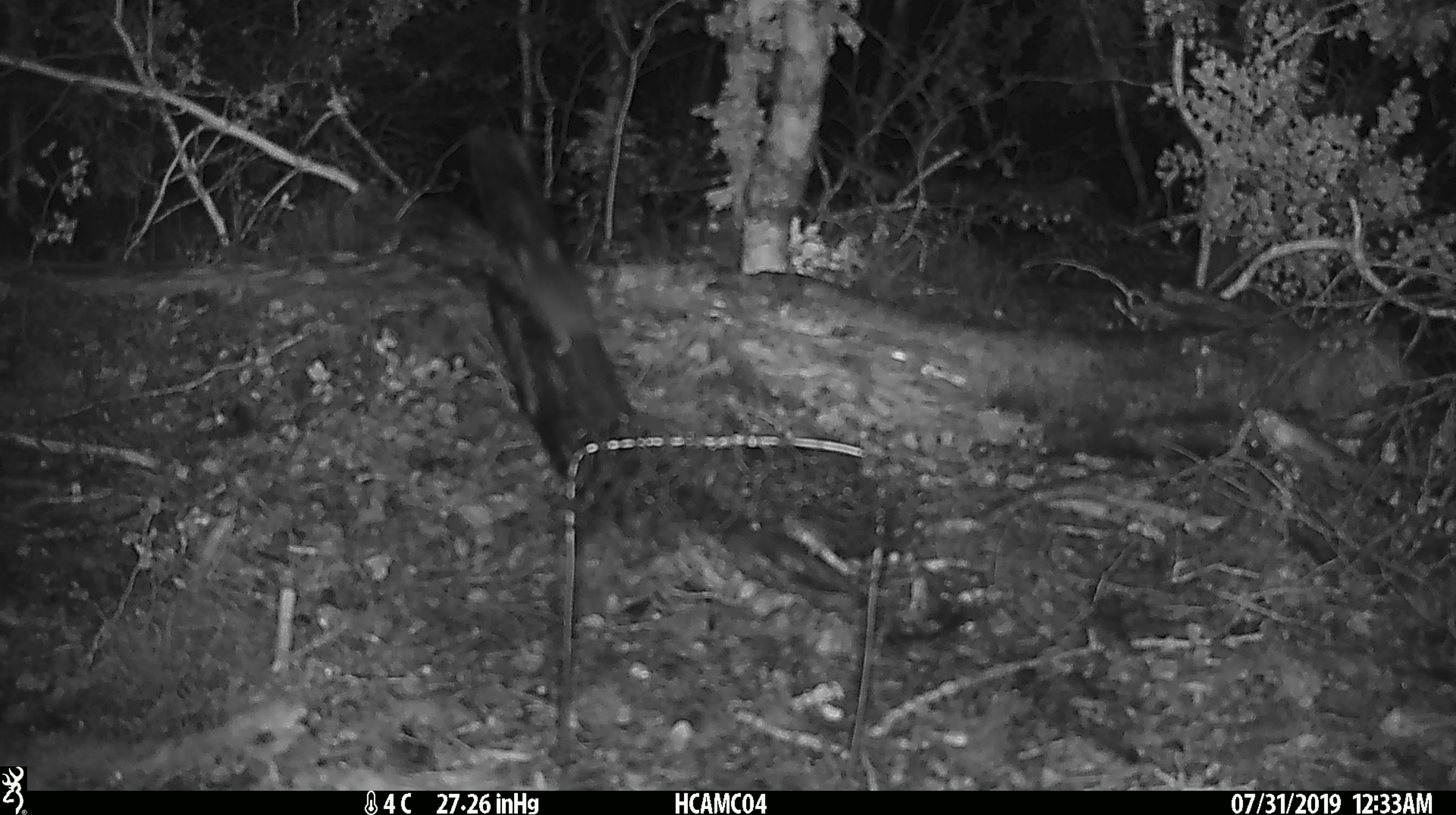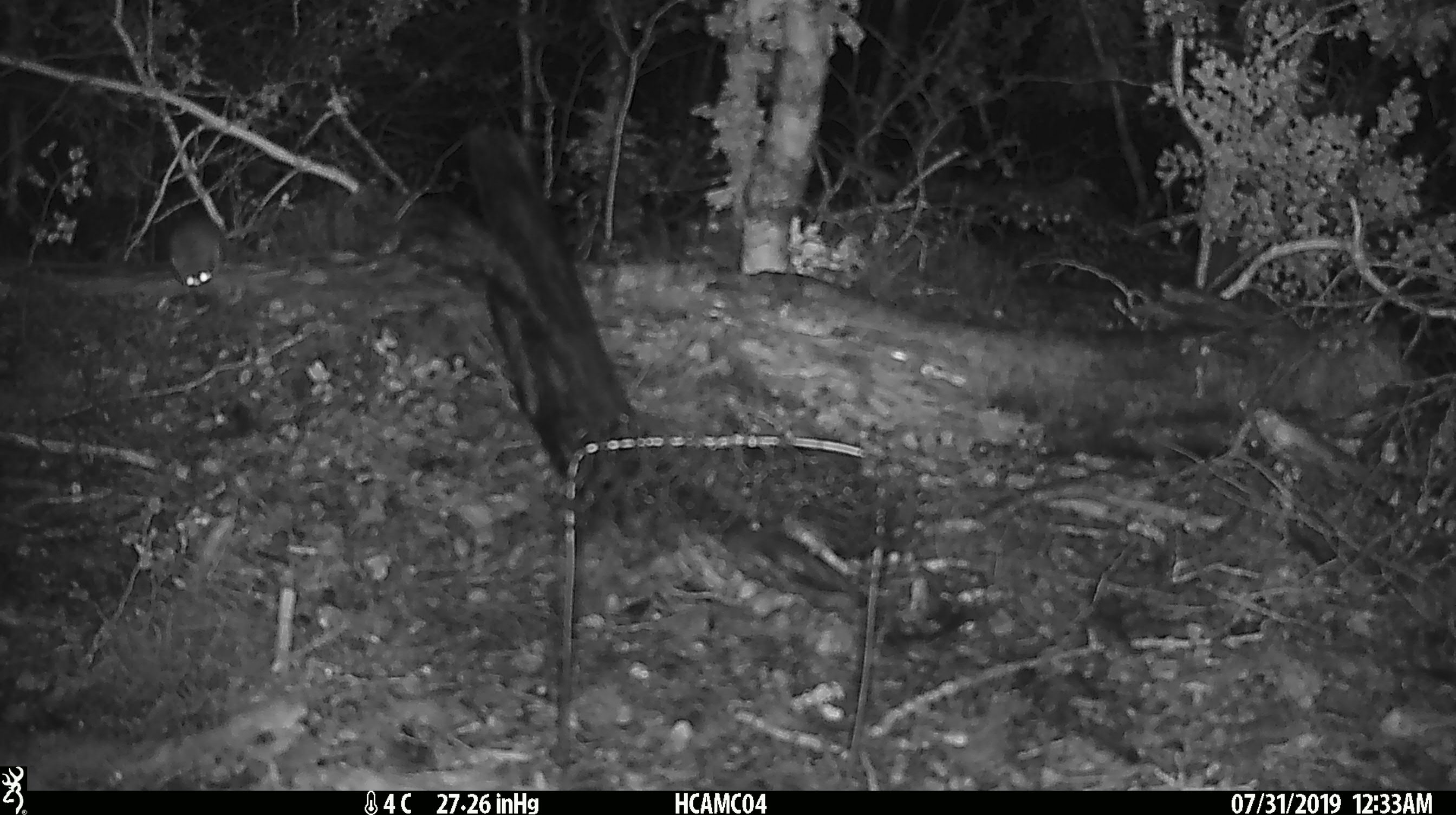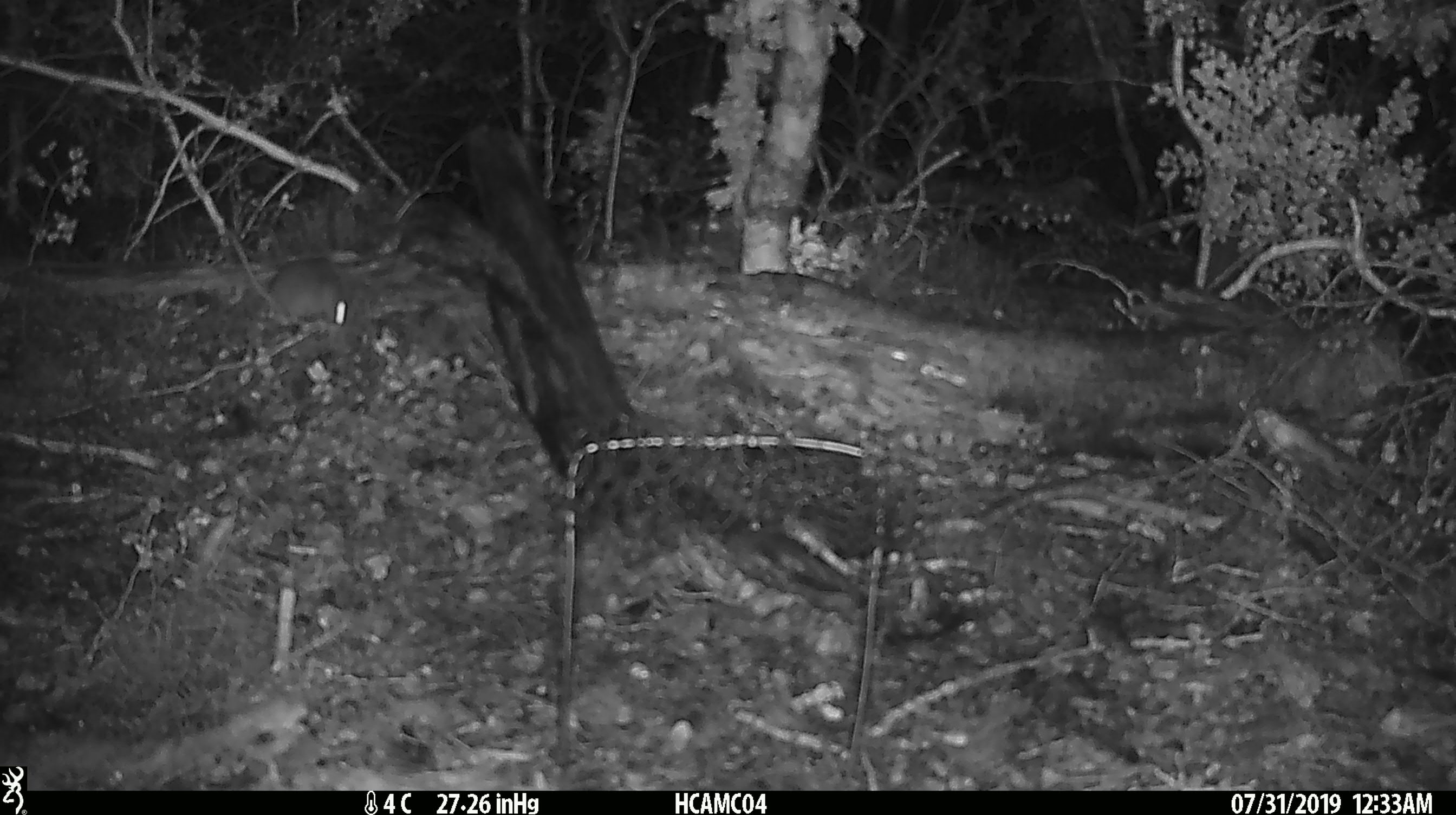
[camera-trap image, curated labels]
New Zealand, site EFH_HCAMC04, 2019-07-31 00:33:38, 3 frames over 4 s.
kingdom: Animalia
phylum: Chordata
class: Mammalia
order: Rodentia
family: Muridae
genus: Mus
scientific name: Mus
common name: mouse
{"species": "mouse (Mus)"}